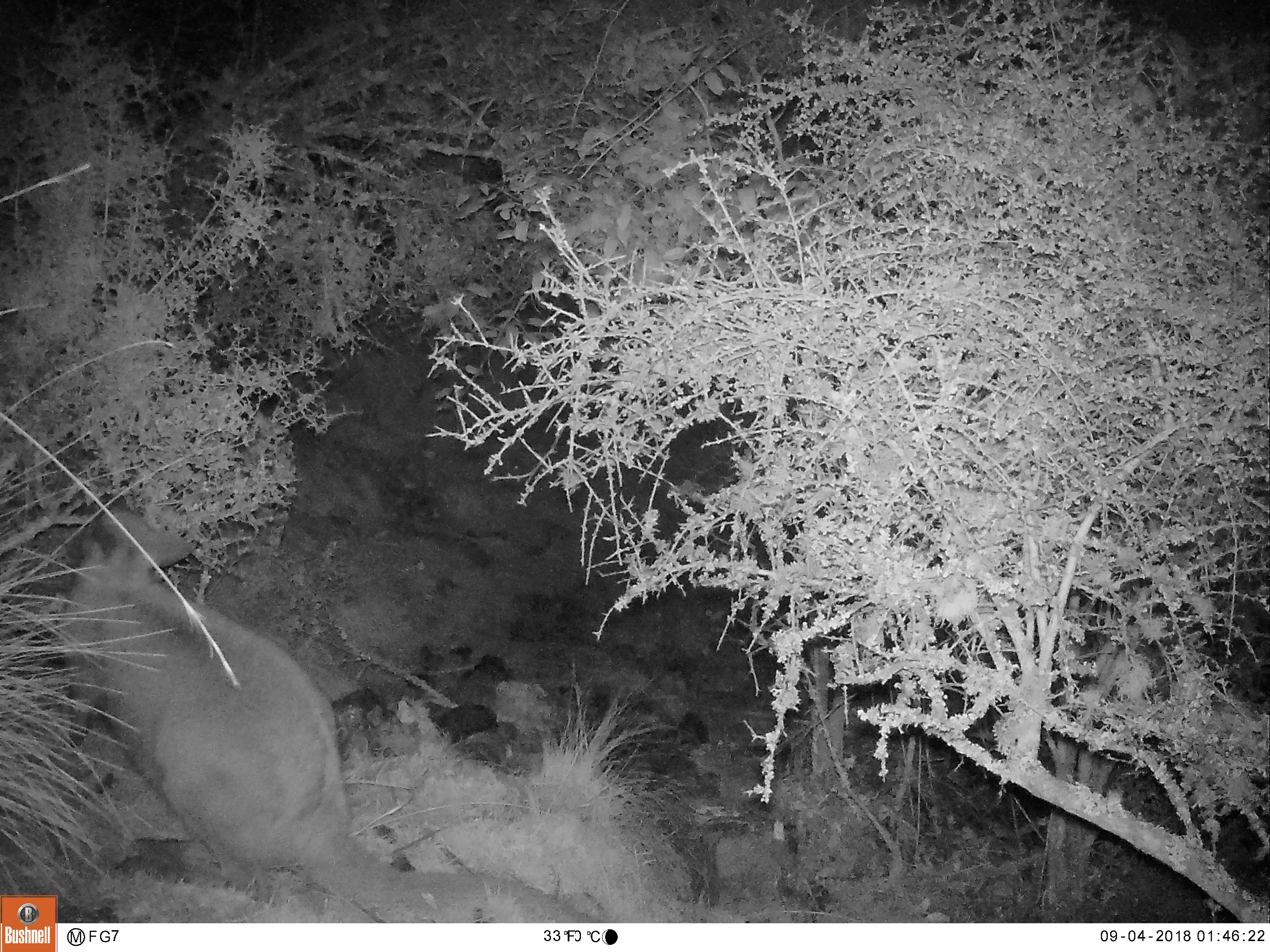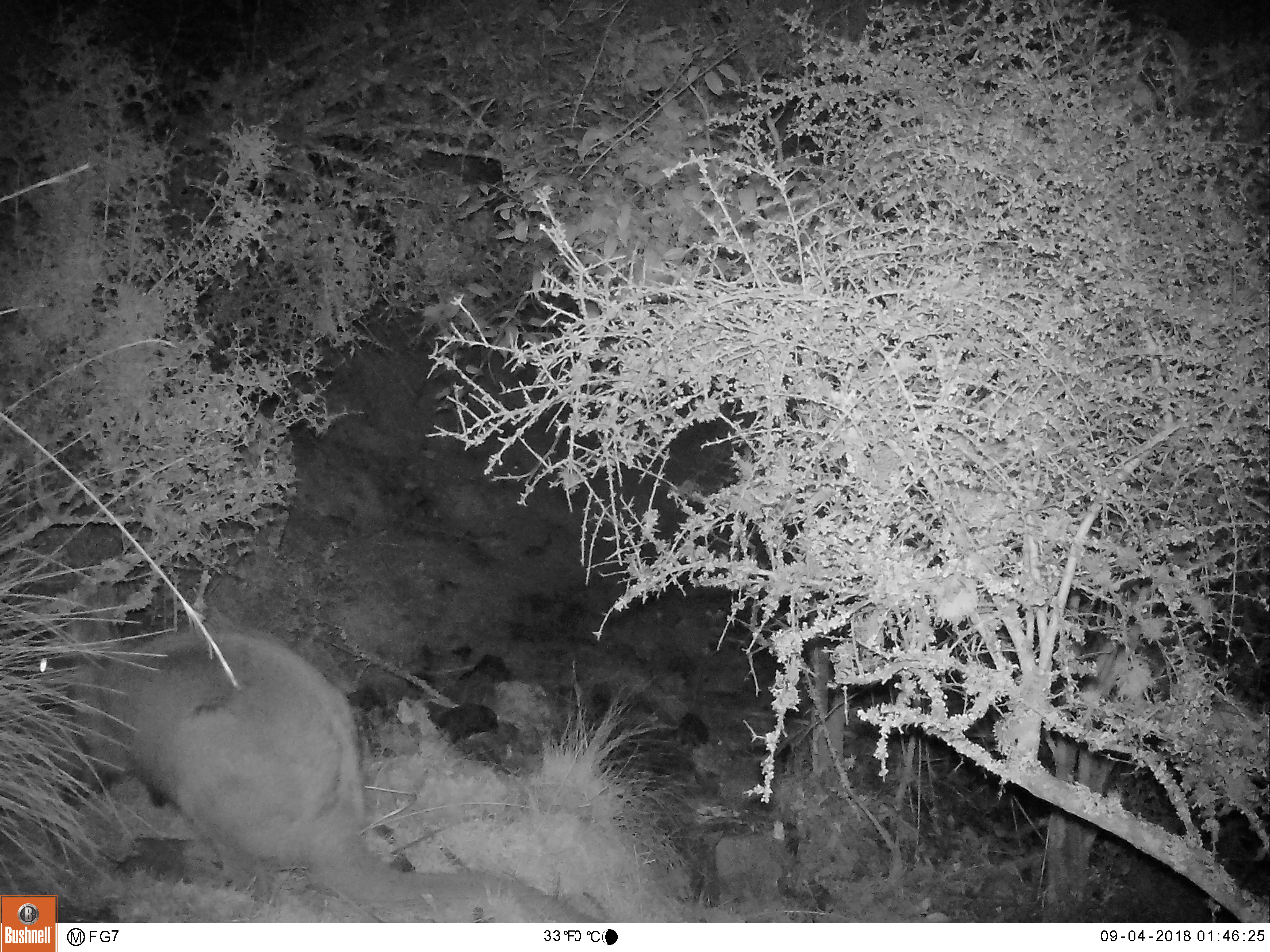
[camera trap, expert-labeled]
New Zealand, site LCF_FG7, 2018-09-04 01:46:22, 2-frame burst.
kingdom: Animalia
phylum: Chordata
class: Mammalia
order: Diprotodontia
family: Macropodidae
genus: Notamacropus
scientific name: Notamacropus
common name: wallaby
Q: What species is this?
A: Wallaby (Notamacropus).